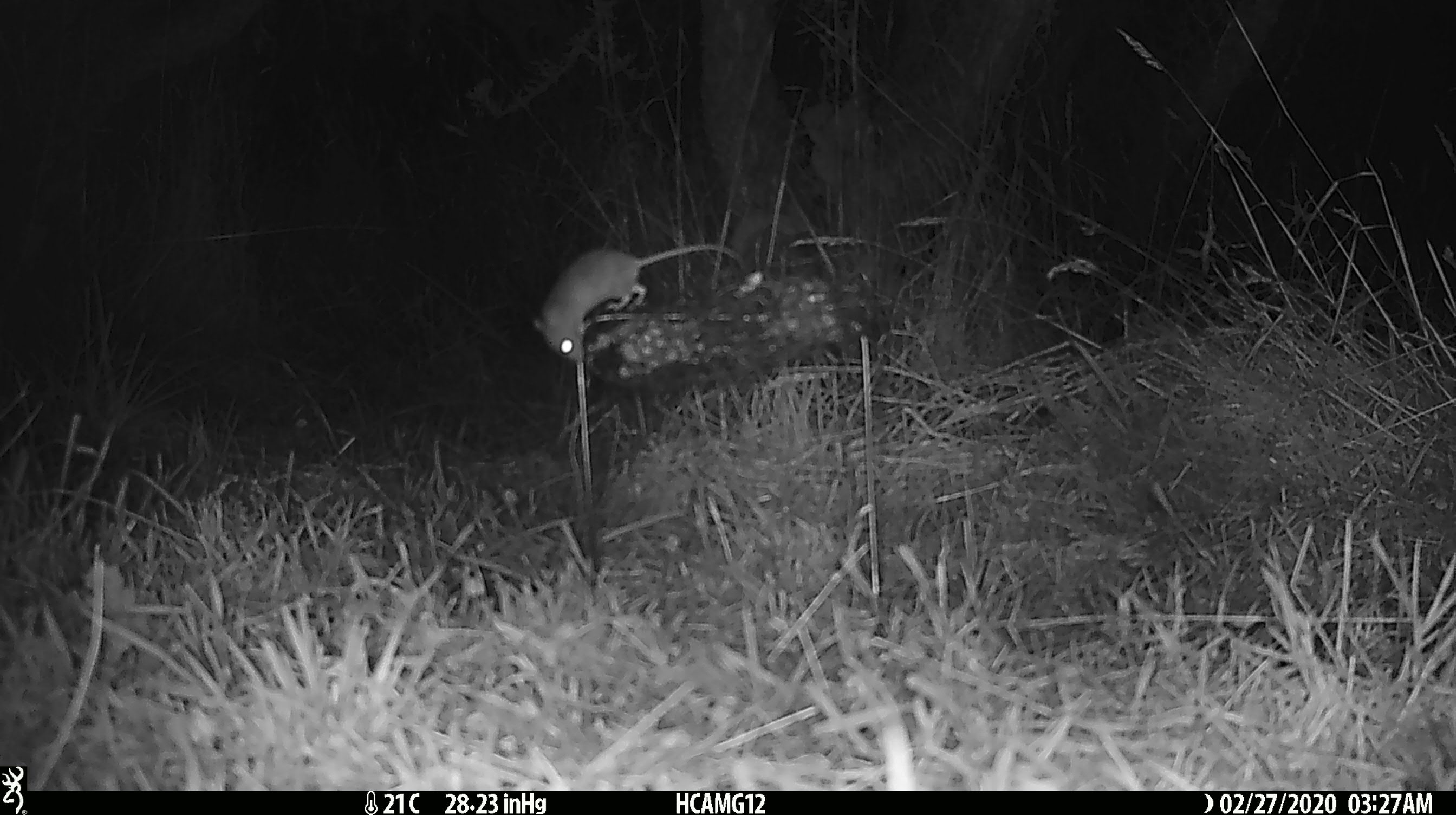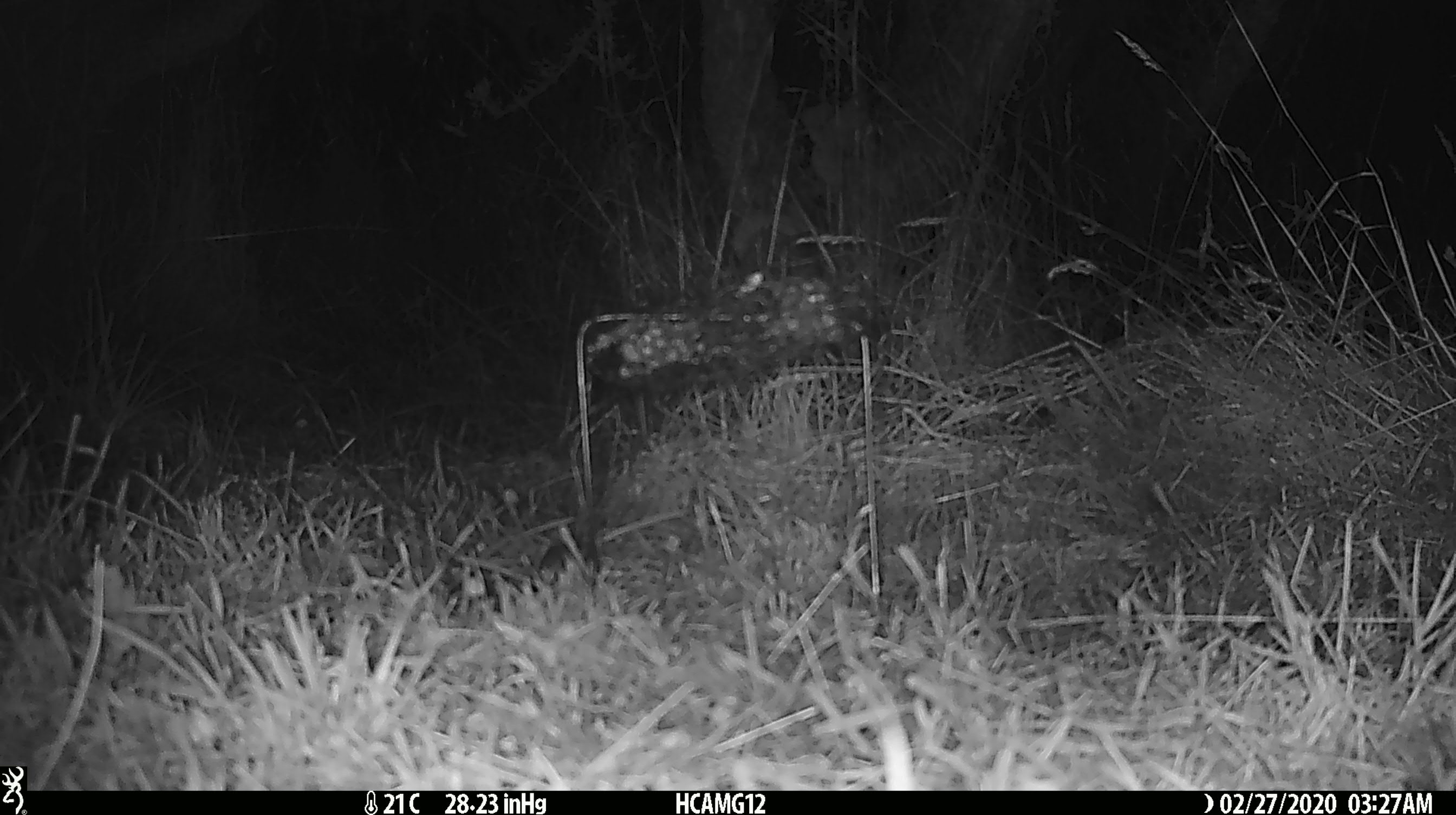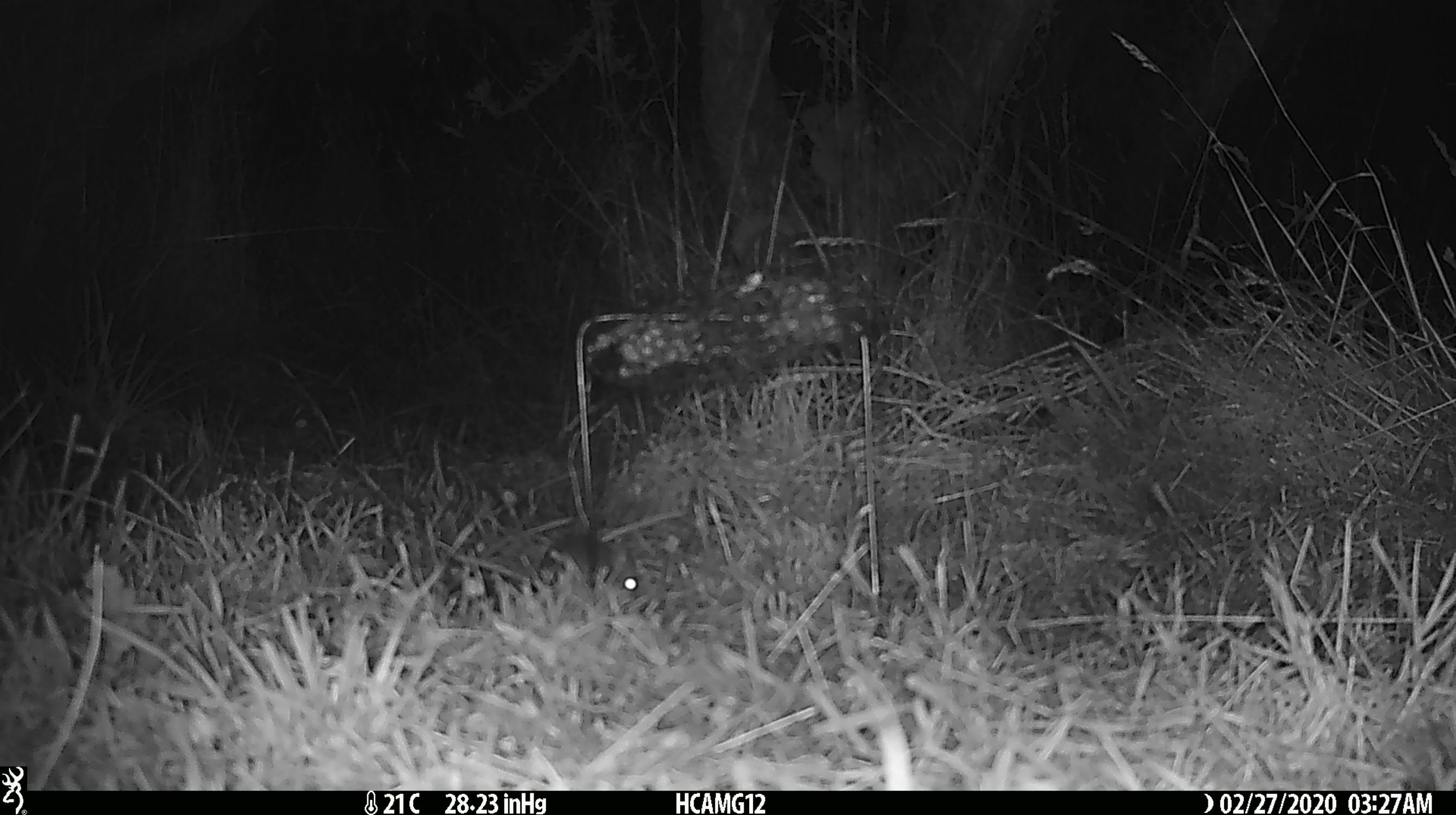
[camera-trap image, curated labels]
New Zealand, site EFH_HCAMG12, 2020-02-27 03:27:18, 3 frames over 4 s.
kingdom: Animalia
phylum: Chordata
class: Mammalia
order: Rodentia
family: Muridae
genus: Mus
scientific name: Mus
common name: mouse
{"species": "mouse (Mus)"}